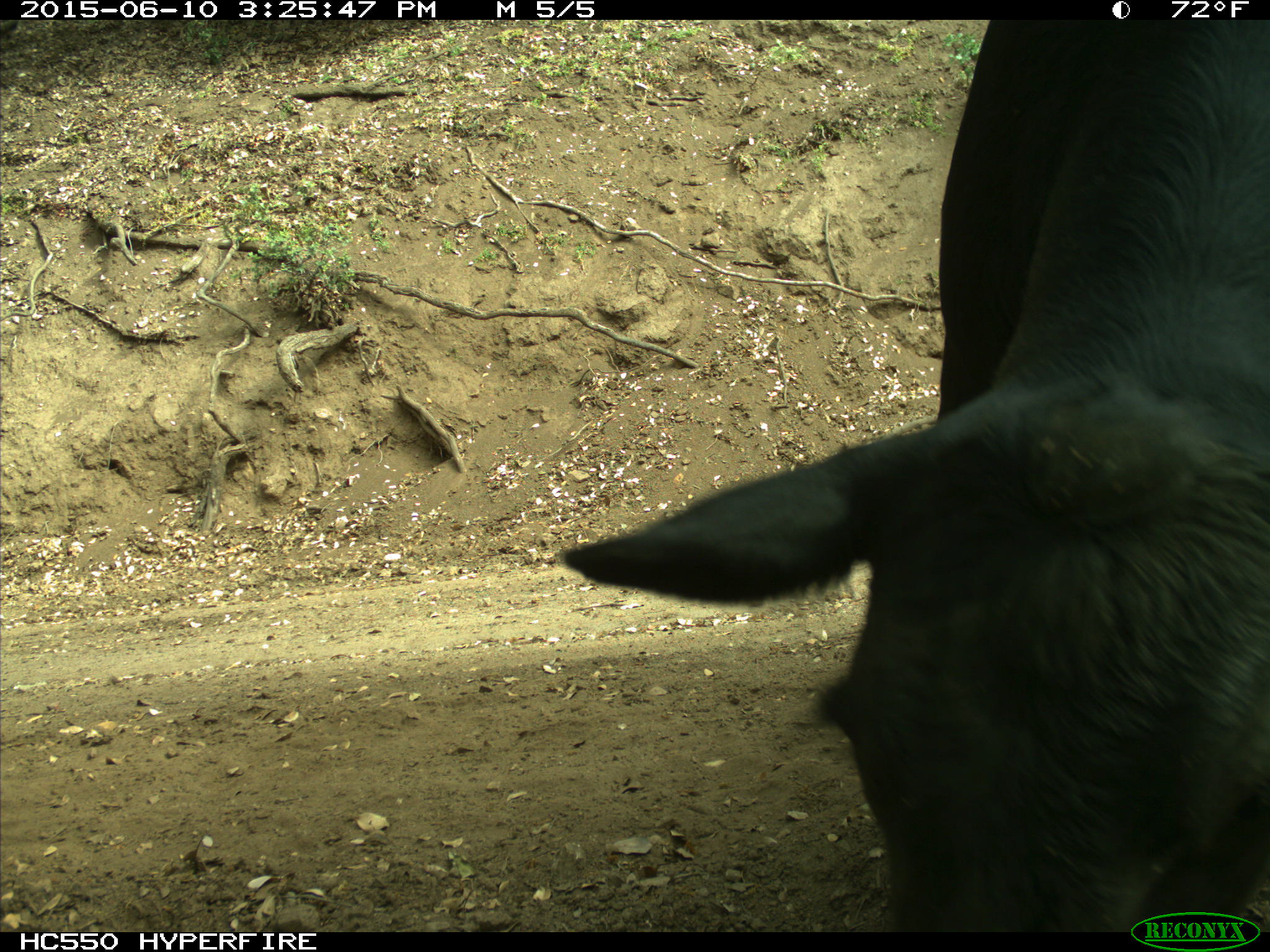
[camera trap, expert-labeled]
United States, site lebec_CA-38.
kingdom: Animalia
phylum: Chordata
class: Mammalia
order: Artiodactyla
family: Bovidae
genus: Bos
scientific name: Bos taurus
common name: domestic cow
Bos taurus (domestic cow).